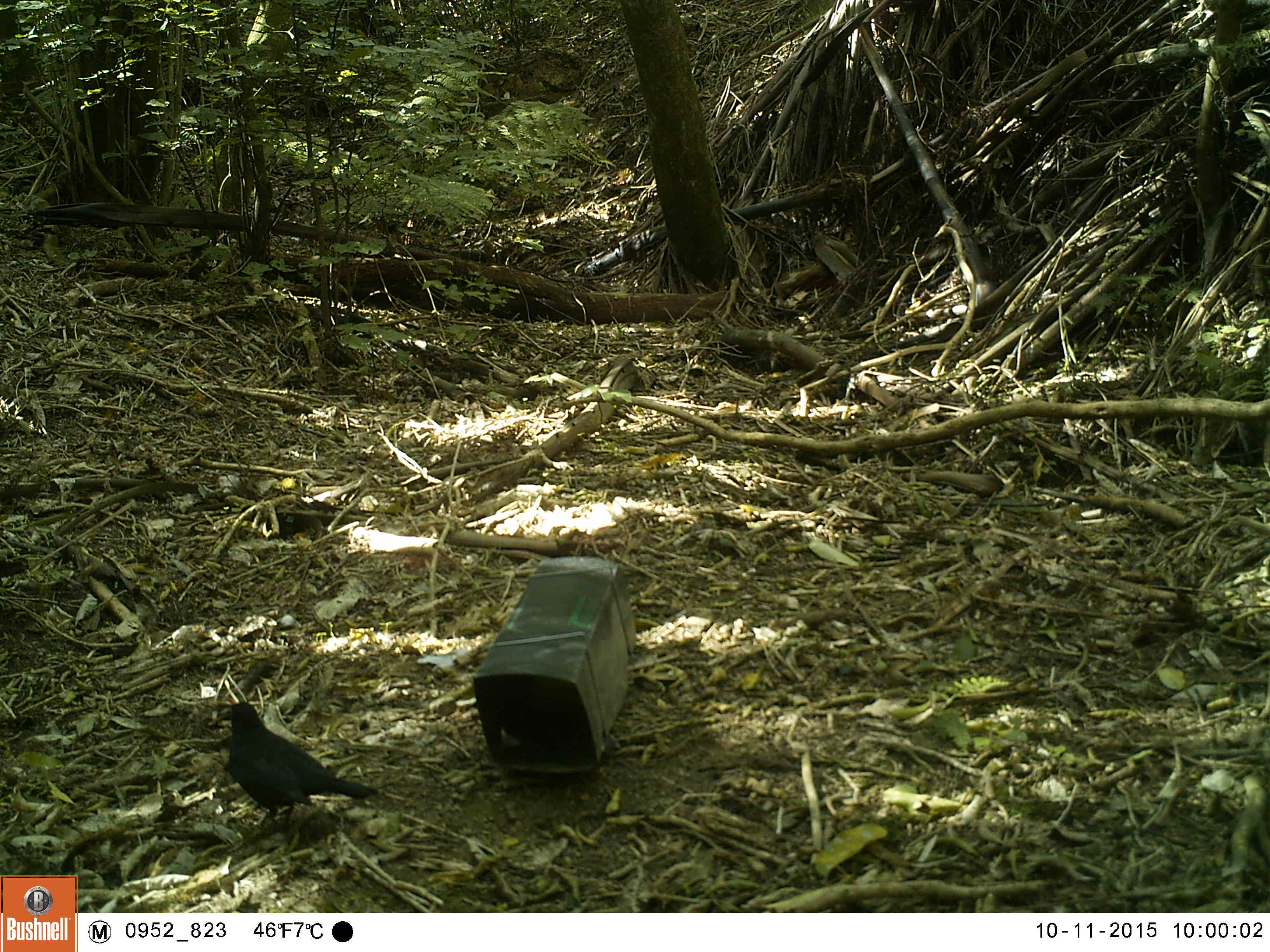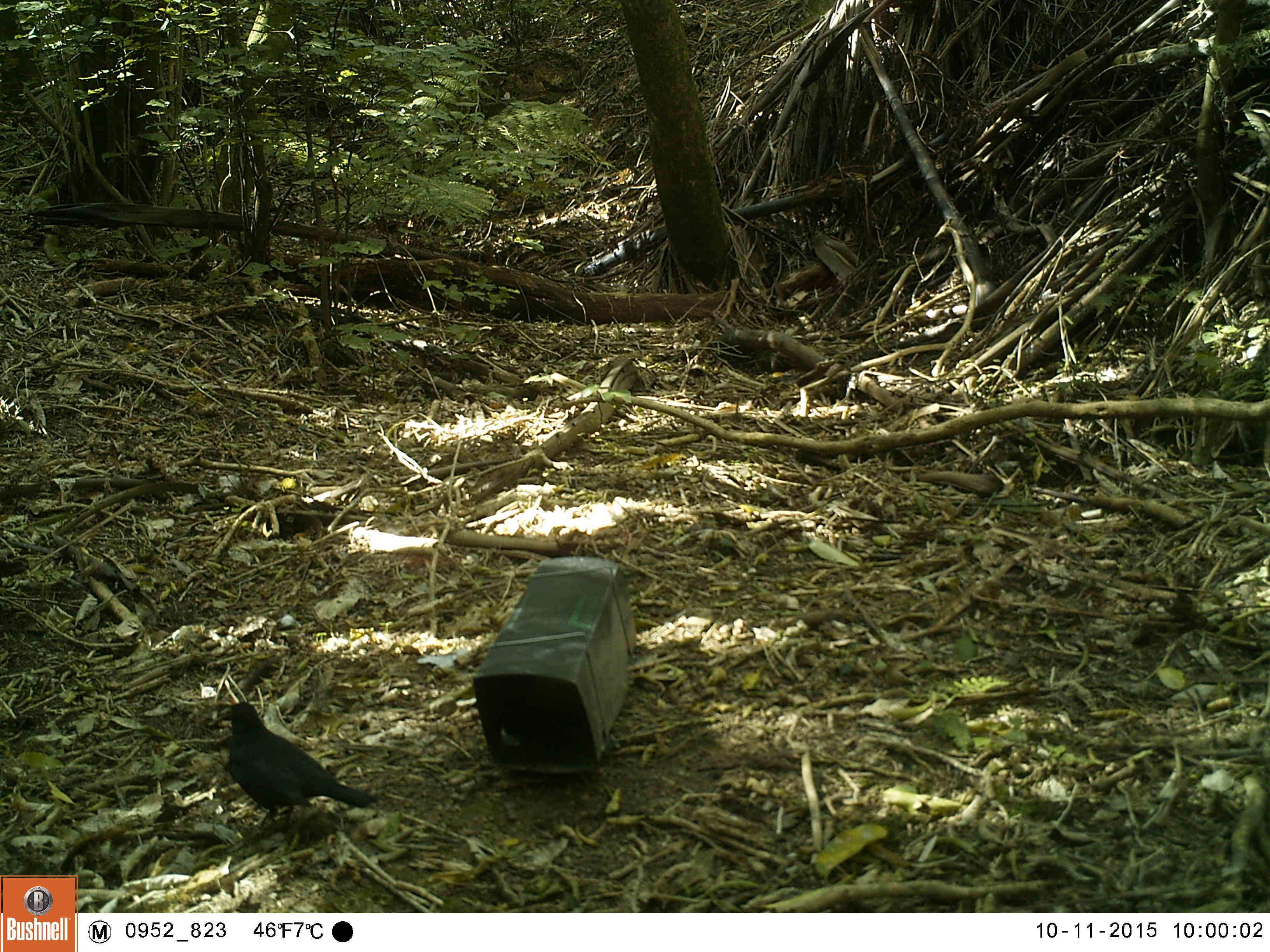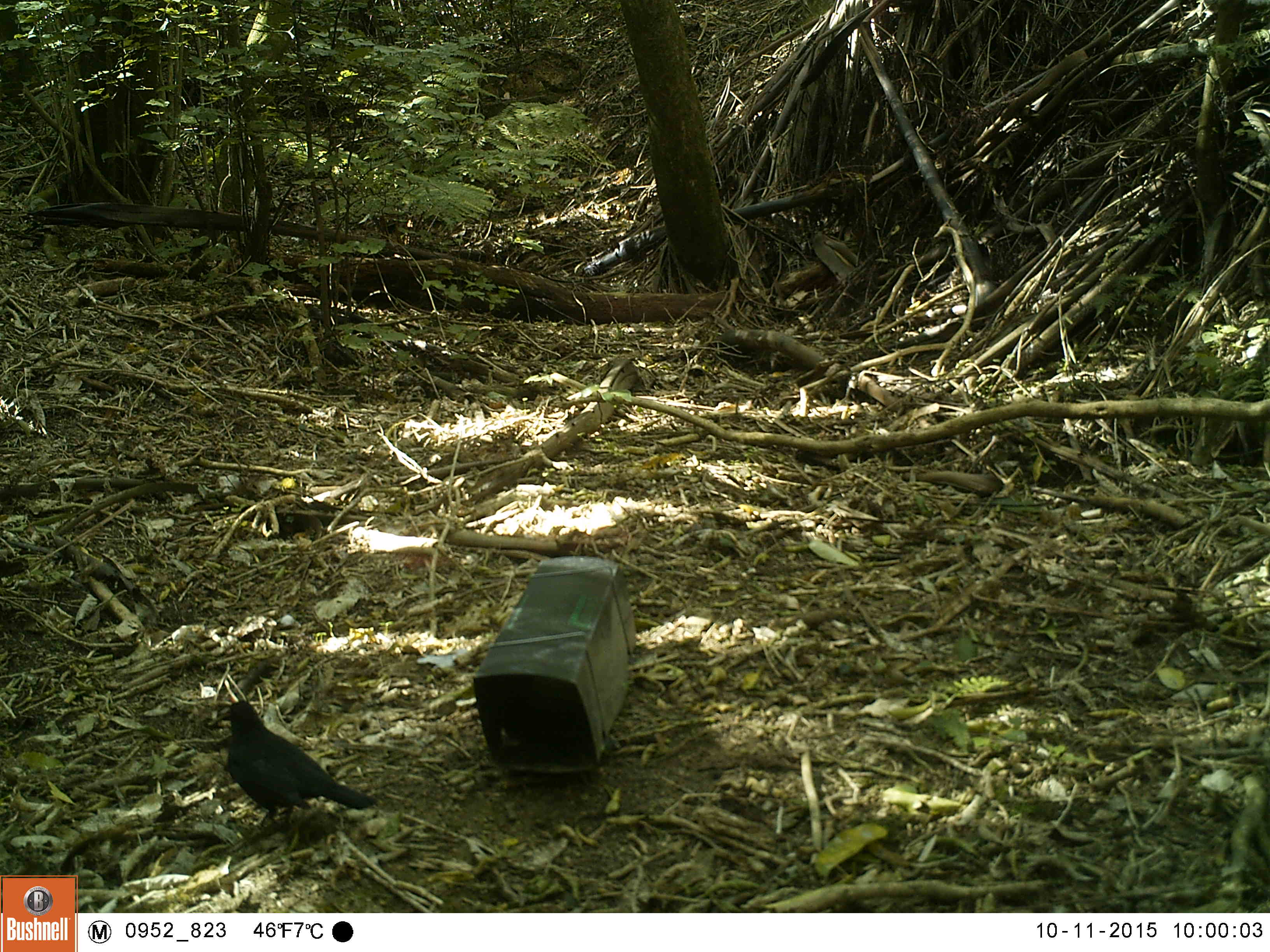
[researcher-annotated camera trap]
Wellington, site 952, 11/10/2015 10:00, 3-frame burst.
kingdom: Animalia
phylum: Chordata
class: Aves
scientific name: Aves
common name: bird